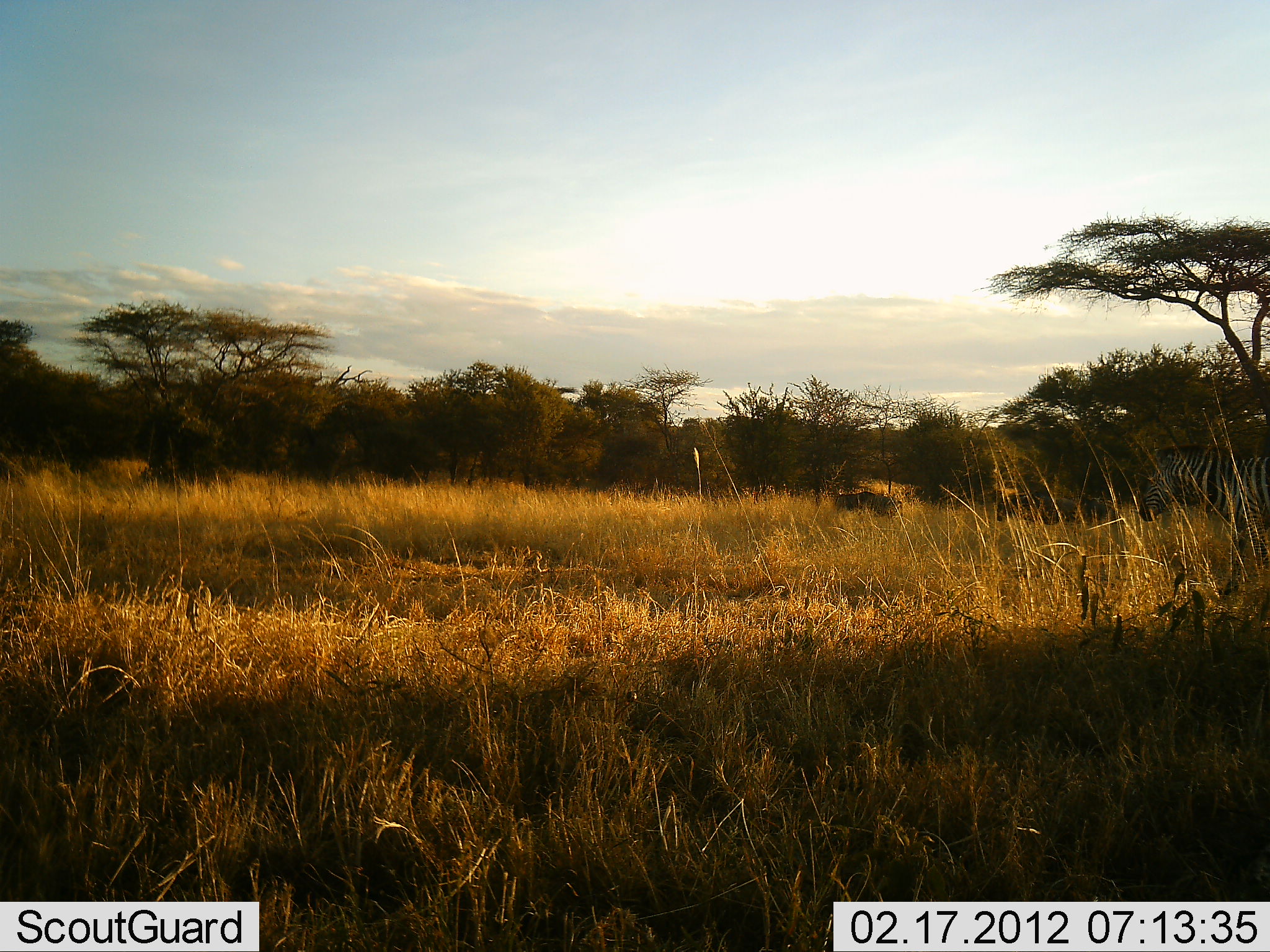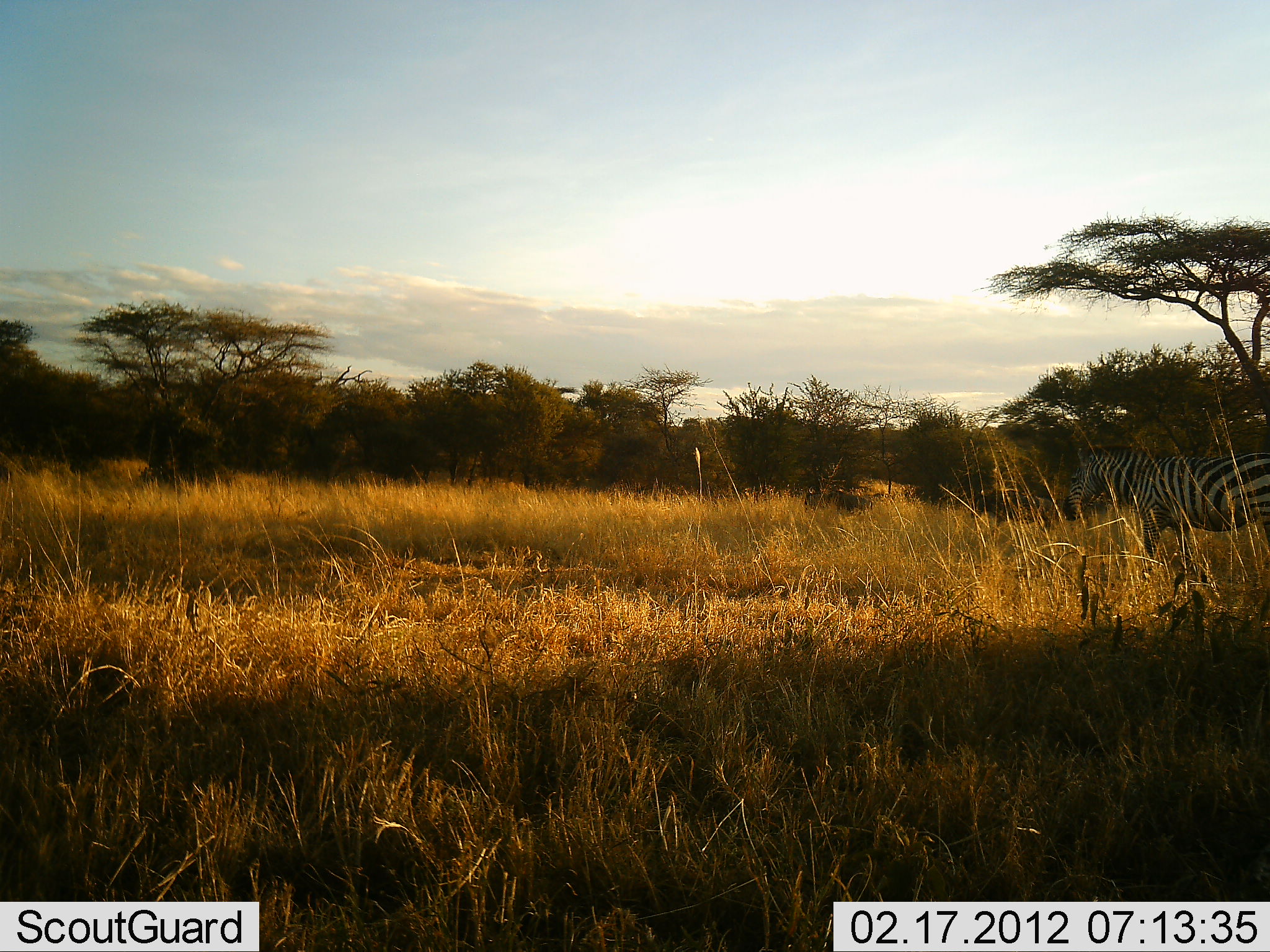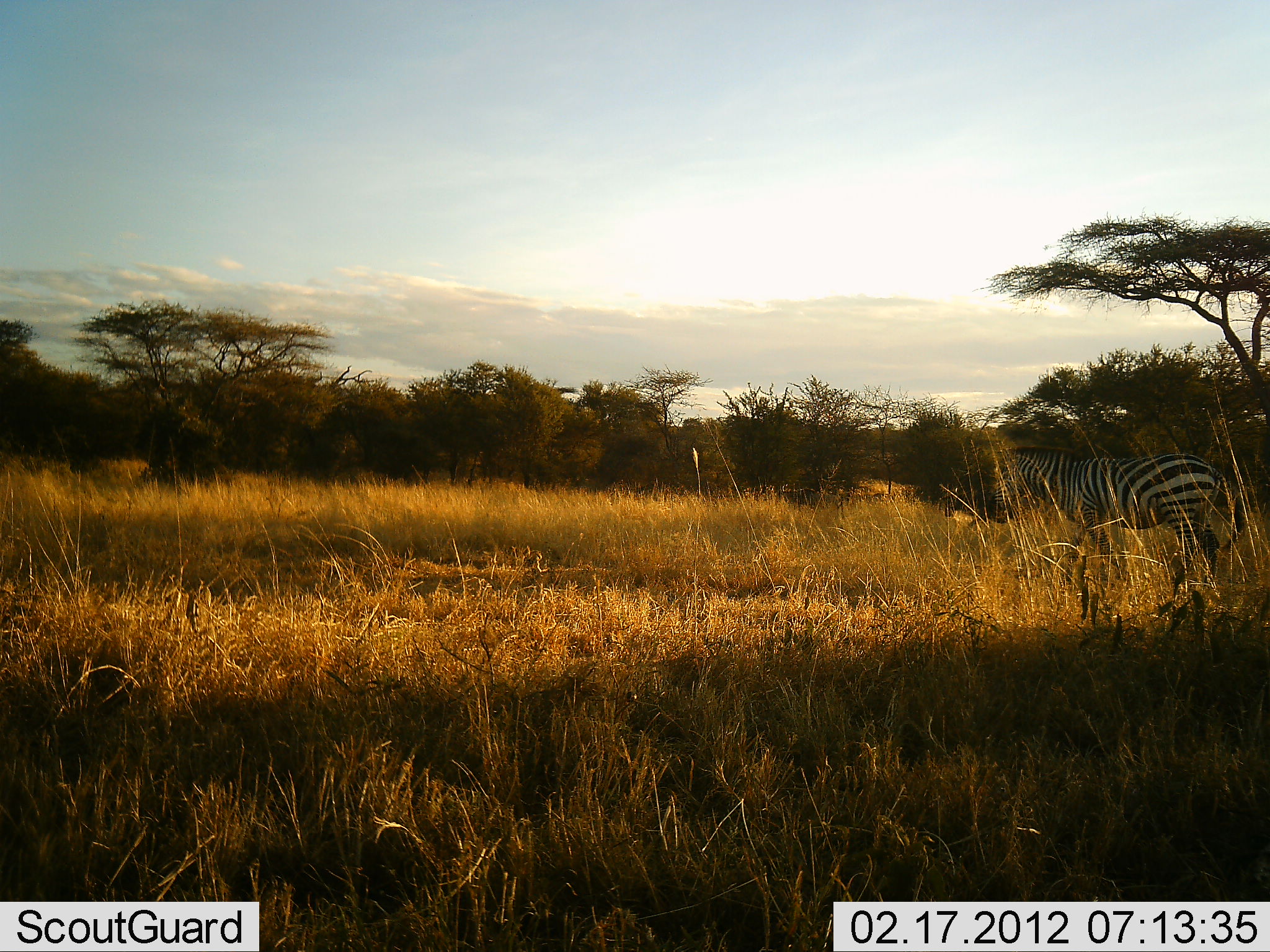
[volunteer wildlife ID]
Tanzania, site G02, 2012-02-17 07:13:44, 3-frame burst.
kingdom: Animalia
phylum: Chordata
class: Mammalia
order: Perissodactyla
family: Equidae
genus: Equus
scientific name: Equus quagga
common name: plains zebra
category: zebra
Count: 1.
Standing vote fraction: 13%.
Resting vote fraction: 0%.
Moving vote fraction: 90%.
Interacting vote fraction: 0%.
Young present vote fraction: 0%.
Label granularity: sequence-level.